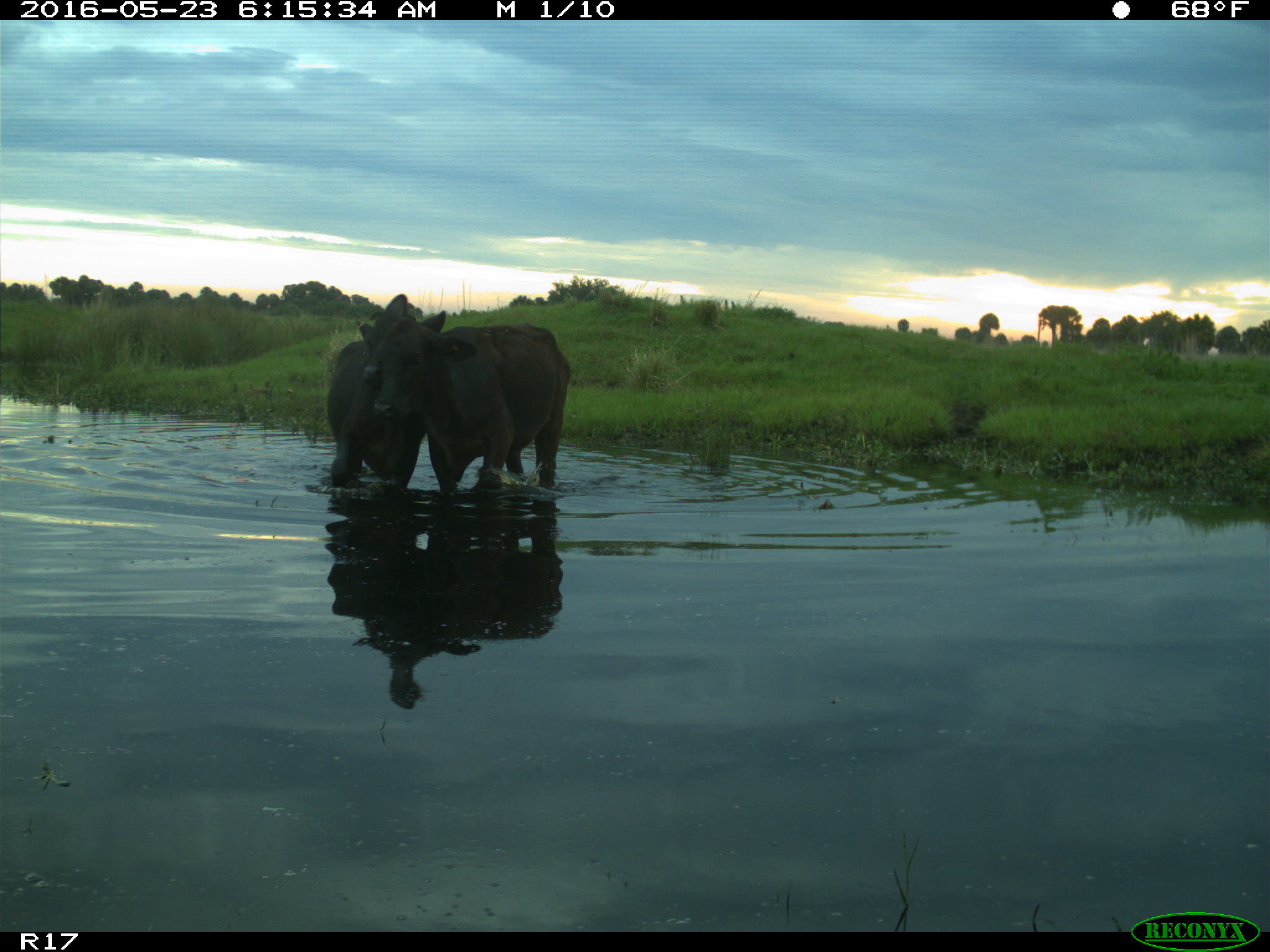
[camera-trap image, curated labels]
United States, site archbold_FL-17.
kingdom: Animalia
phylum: Chordata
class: Mammalia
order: Artiodactyla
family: Bovidae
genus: Bos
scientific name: Bos taurus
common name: domestic cow